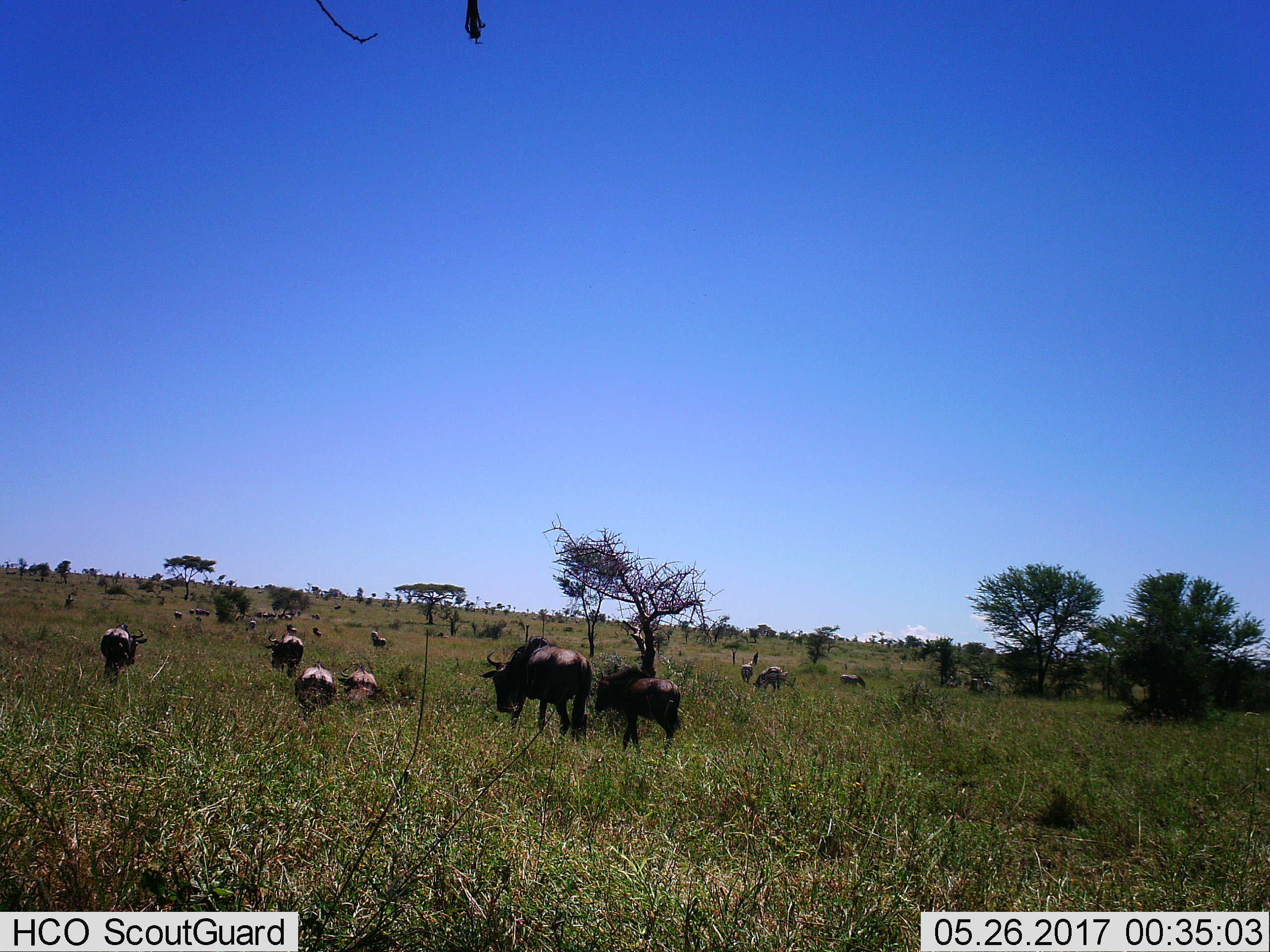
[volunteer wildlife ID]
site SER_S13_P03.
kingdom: Animalia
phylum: Chordata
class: Mammalia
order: Artiodactyla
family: Bovidae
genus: Connochaetes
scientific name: Connochaetes taurinus taurinus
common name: blue wildebeest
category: wildebeestblue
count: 11-50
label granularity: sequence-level